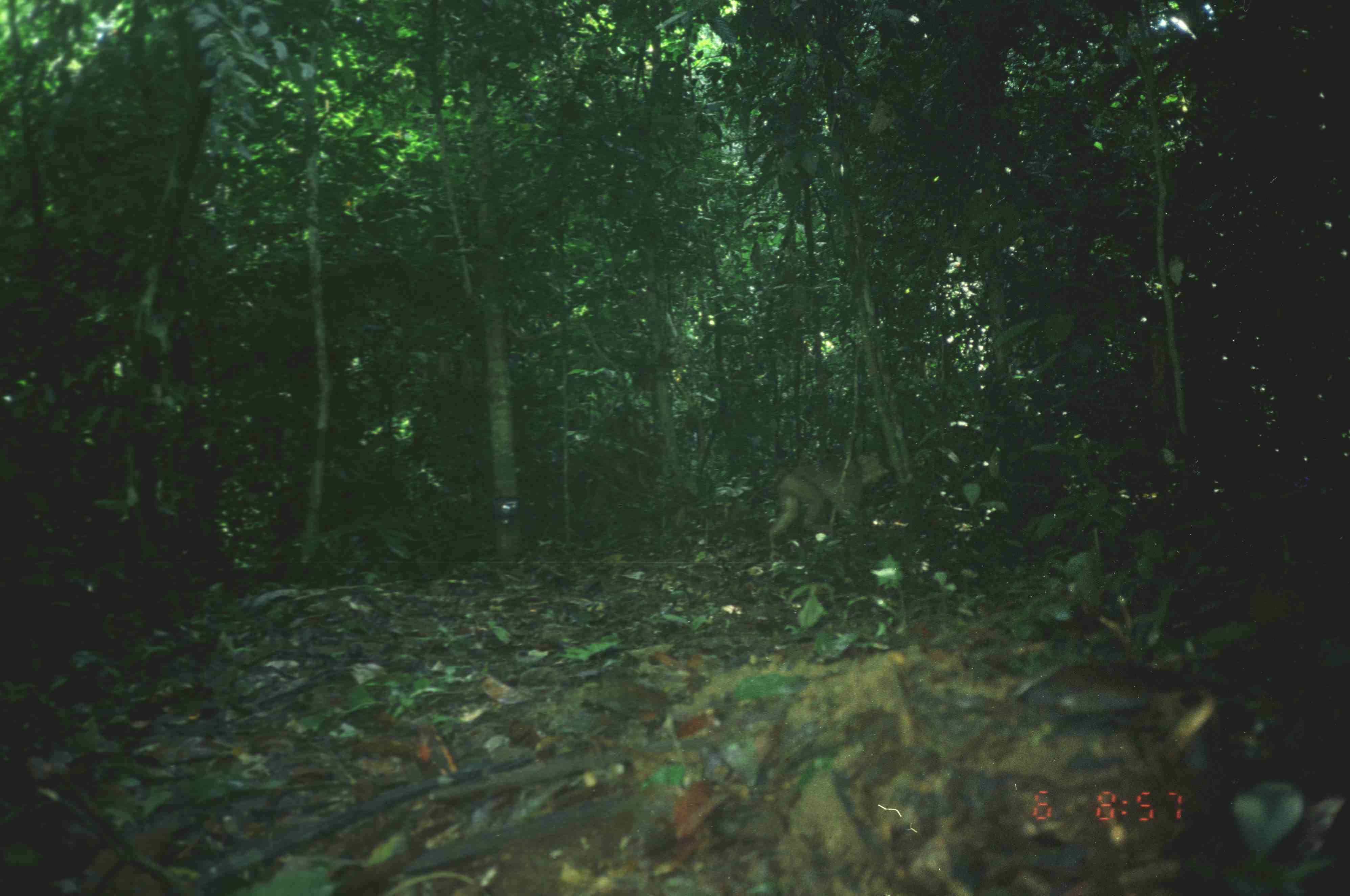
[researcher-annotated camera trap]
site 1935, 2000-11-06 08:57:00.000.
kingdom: Animalia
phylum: Chordata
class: Mammalia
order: Primates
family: Cercopithecidae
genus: Macaca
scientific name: Macaca nemestrina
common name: southern pig-tailed macaque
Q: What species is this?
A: Macaca nemestrina (southern pig-tailed macaque).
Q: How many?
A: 1.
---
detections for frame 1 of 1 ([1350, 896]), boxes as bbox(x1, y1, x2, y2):
macaca nemestrina: bbox(769, 451, 889, 542)